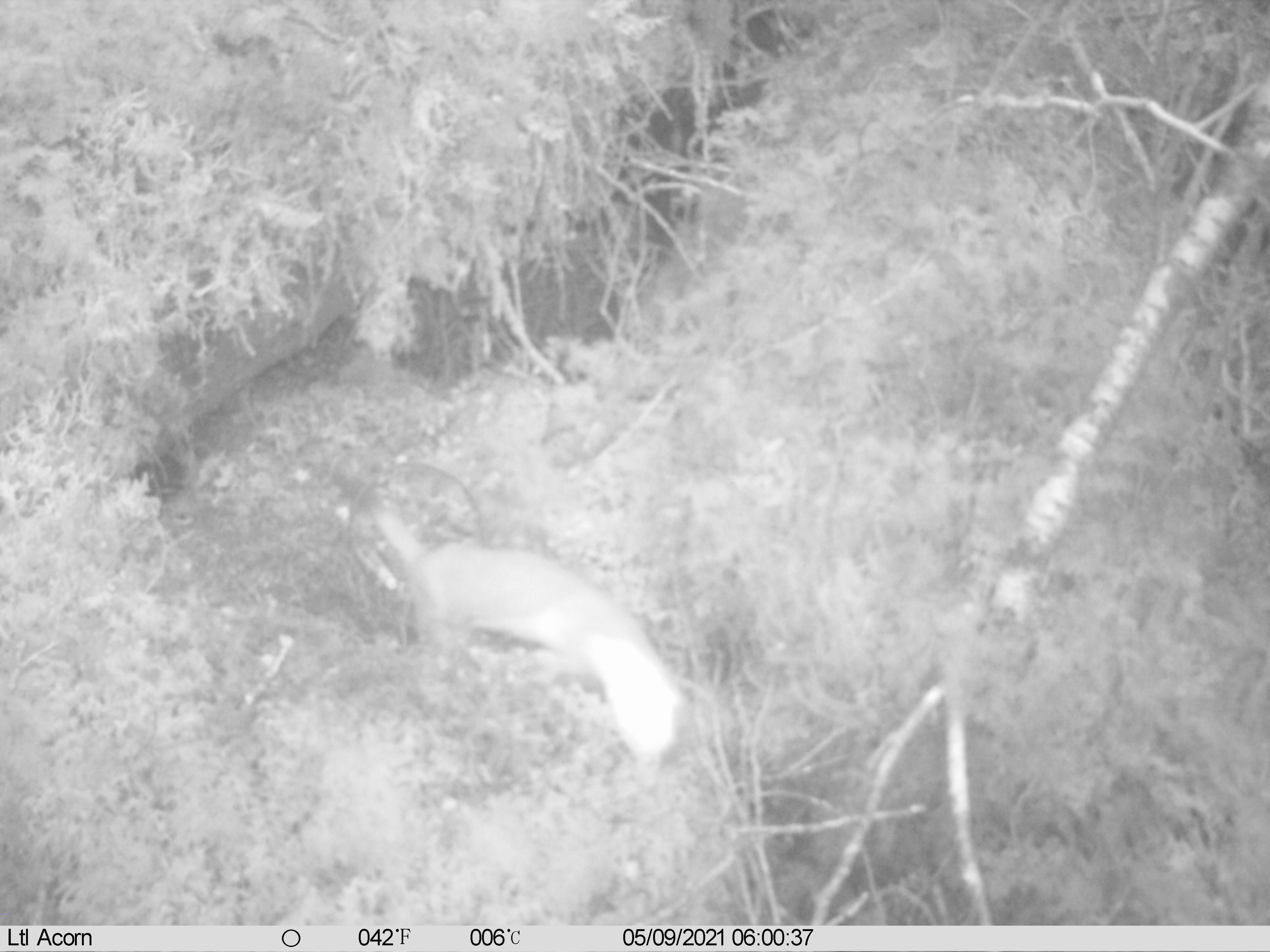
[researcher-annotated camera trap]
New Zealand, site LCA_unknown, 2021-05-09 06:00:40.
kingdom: Animalia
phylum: Chordata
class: Mammalia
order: Carnivora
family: Mustelidae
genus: Mustela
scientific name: Mustela erminea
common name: stoat